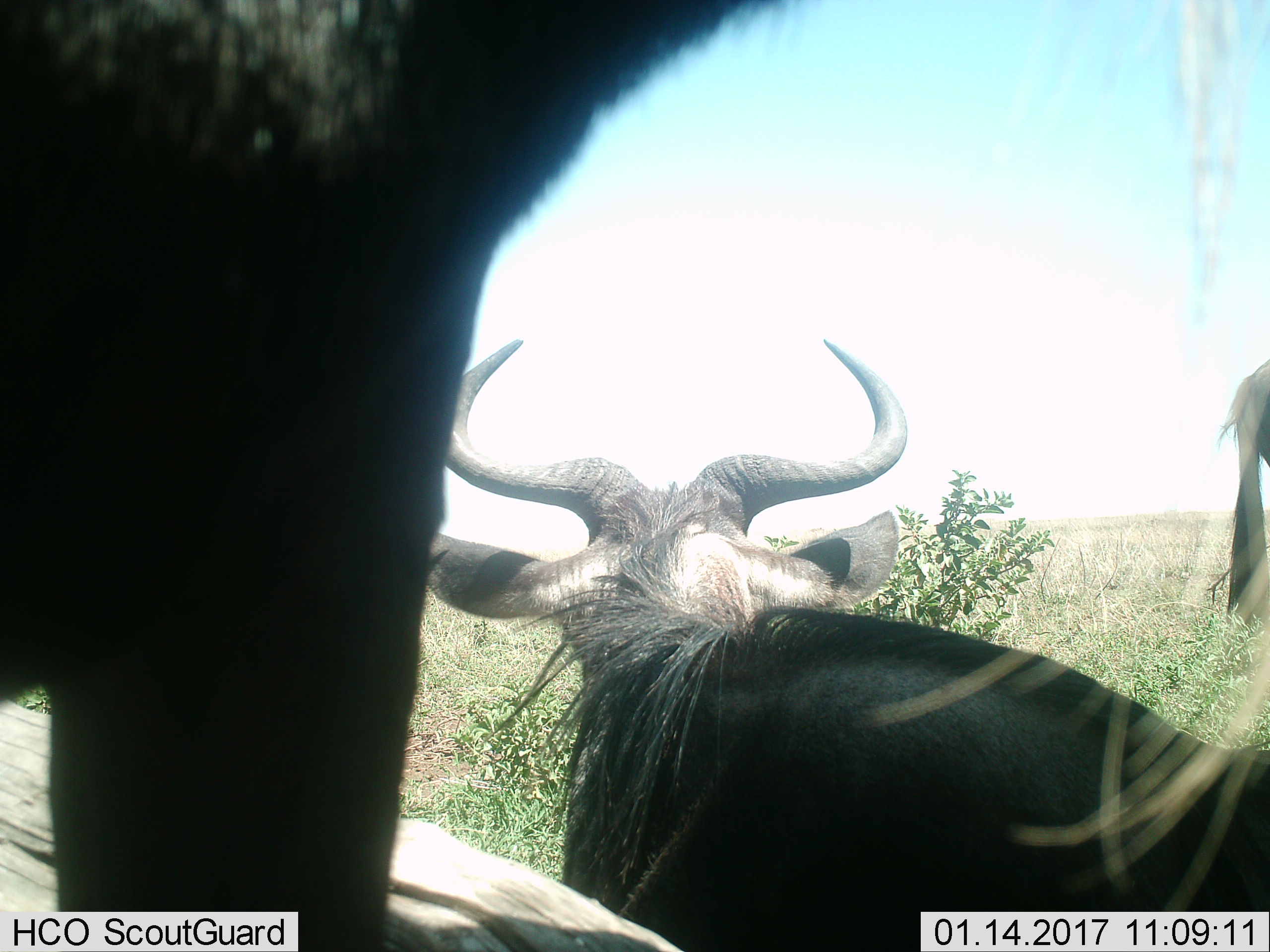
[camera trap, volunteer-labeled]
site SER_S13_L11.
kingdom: Animalia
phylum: Chordata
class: Mammalia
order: Artiodactyla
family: Bovidae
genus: Connochaetes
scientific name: Connochaetes taurinus taurinus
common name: blue wildebeest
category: wildebeestblue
Wildebeestblue (blue wildebeest) (Connochaetes taurinus taurinus), count 3. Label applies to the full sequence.